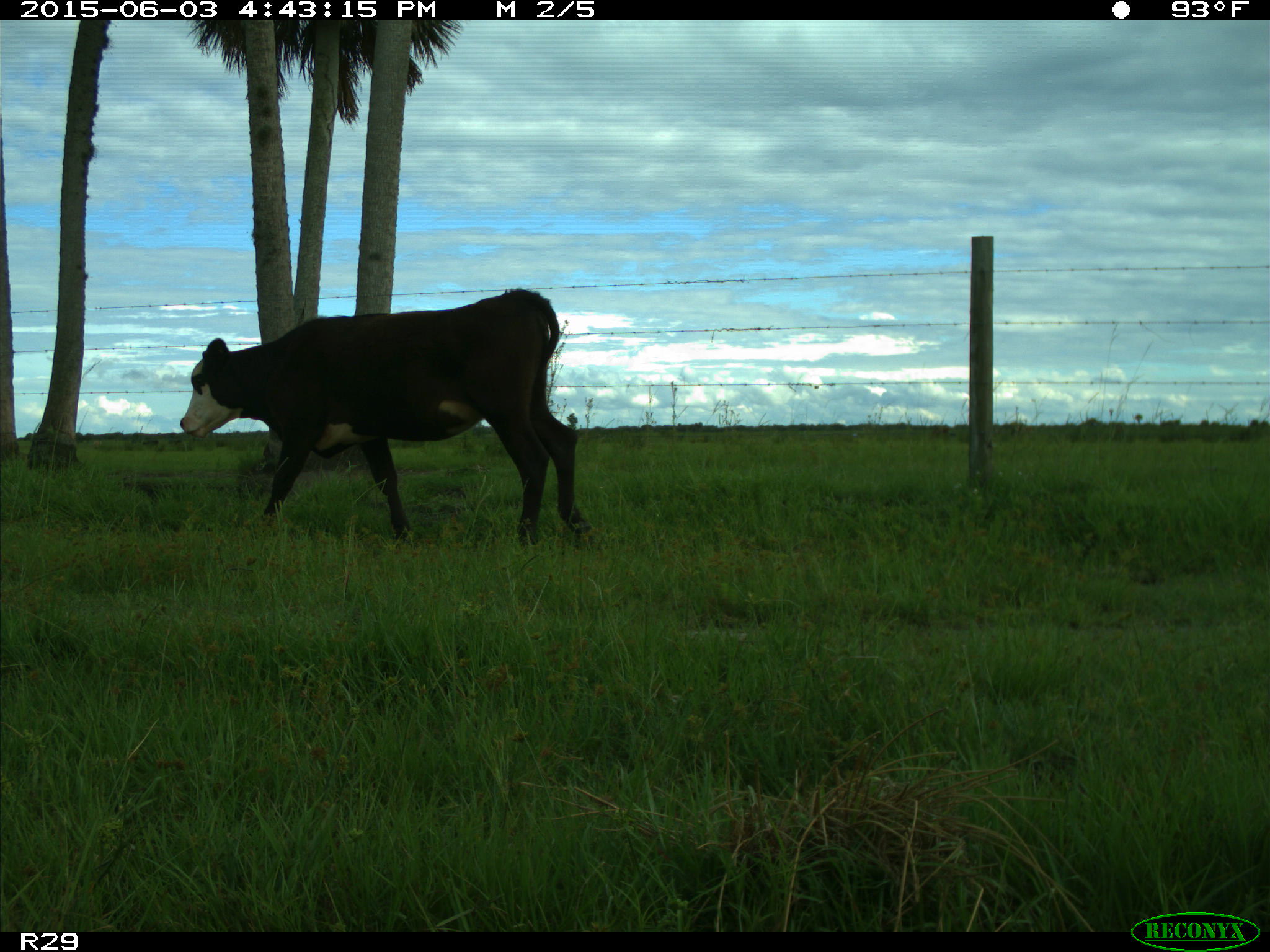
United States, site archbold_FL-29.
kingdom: Animalia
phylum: Chordata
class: Mammalia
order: Artiodactyla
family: Bovidae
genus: Bos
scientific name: Bos taurus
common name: domestic cow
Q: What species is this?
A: Bos taurus (domestic cow).